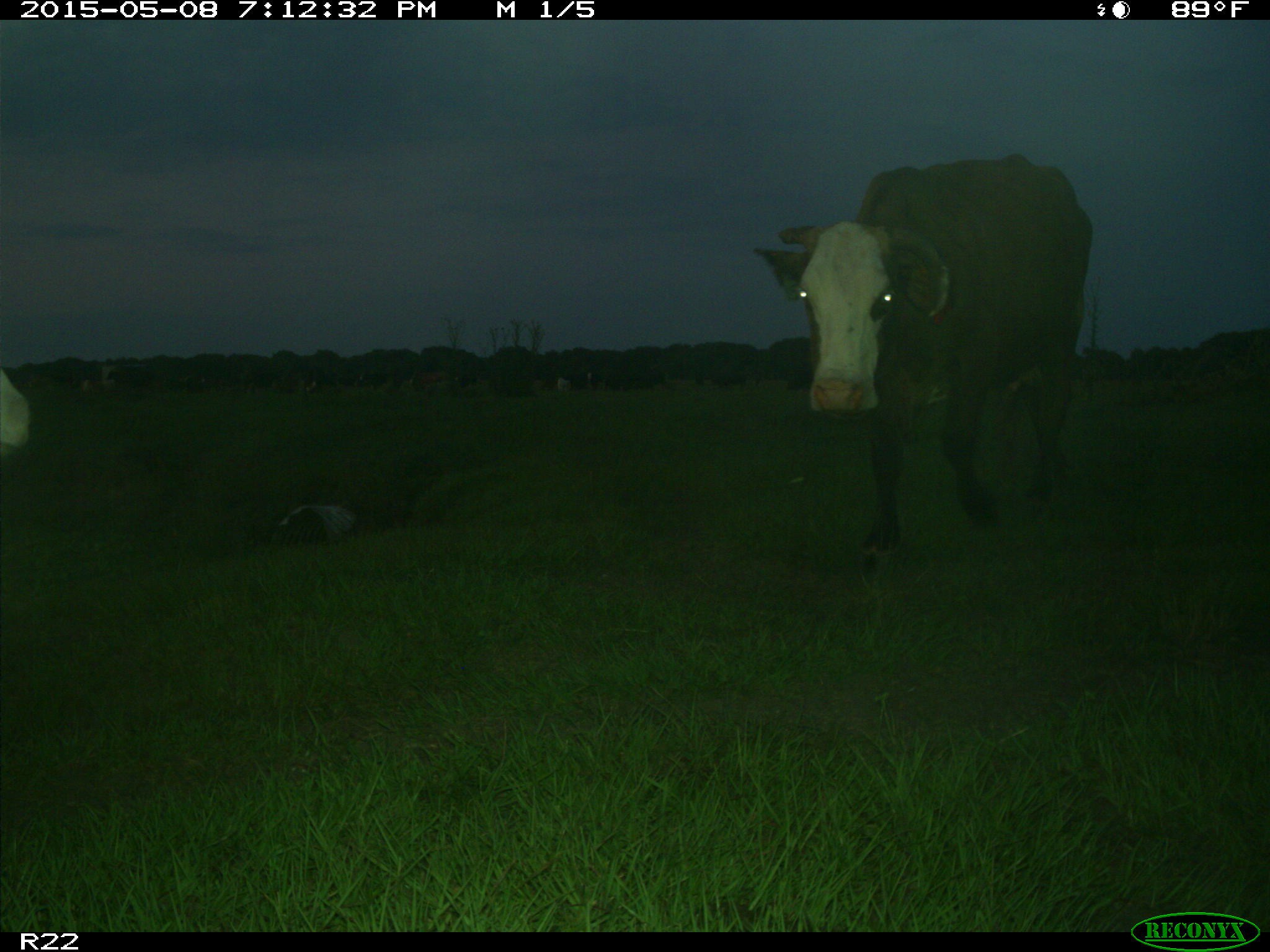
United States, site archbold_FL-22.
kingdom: Animalia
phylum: Chordata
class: Mammalia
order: Artiodactyla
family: Bovidae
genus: Bos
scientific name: Bos taurus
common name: domestic cow